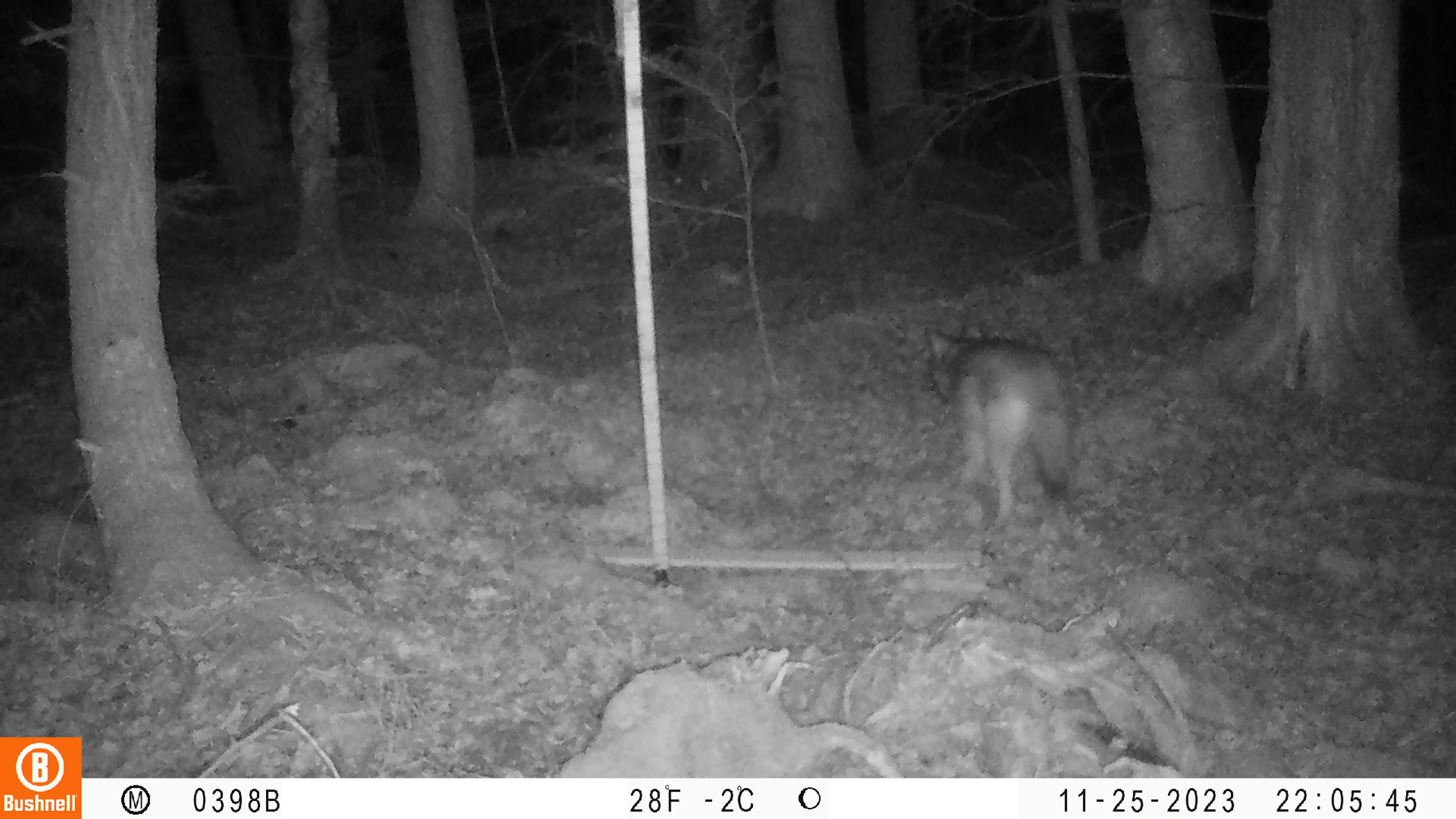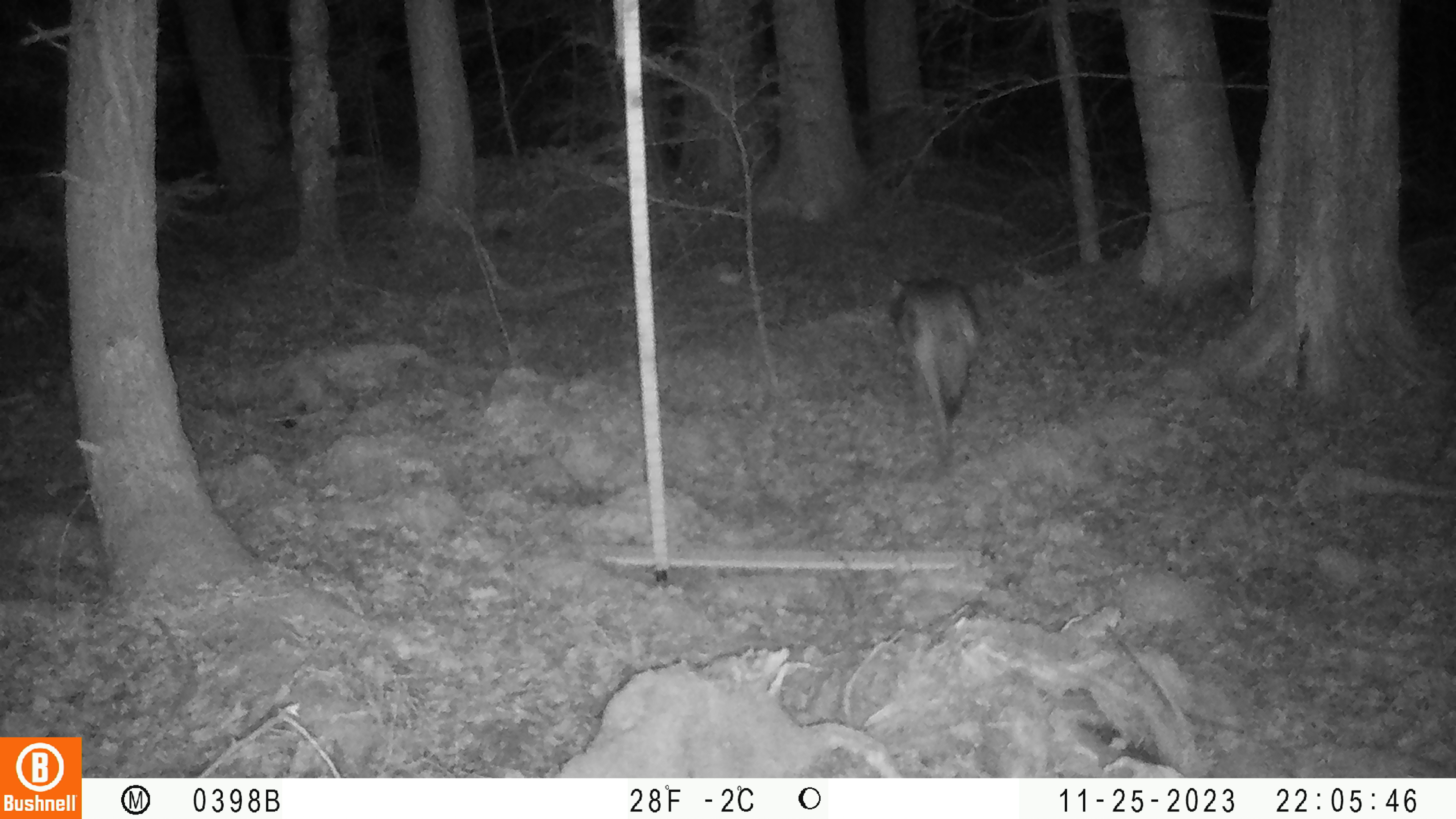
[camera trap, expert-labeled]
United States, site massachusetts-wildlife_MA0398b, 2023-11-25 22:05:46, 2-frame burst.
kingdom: Animalia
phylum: Chordata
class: Mammalia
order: Carnivora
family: Canidae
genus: Canis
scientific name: Canis latrans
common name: coyote